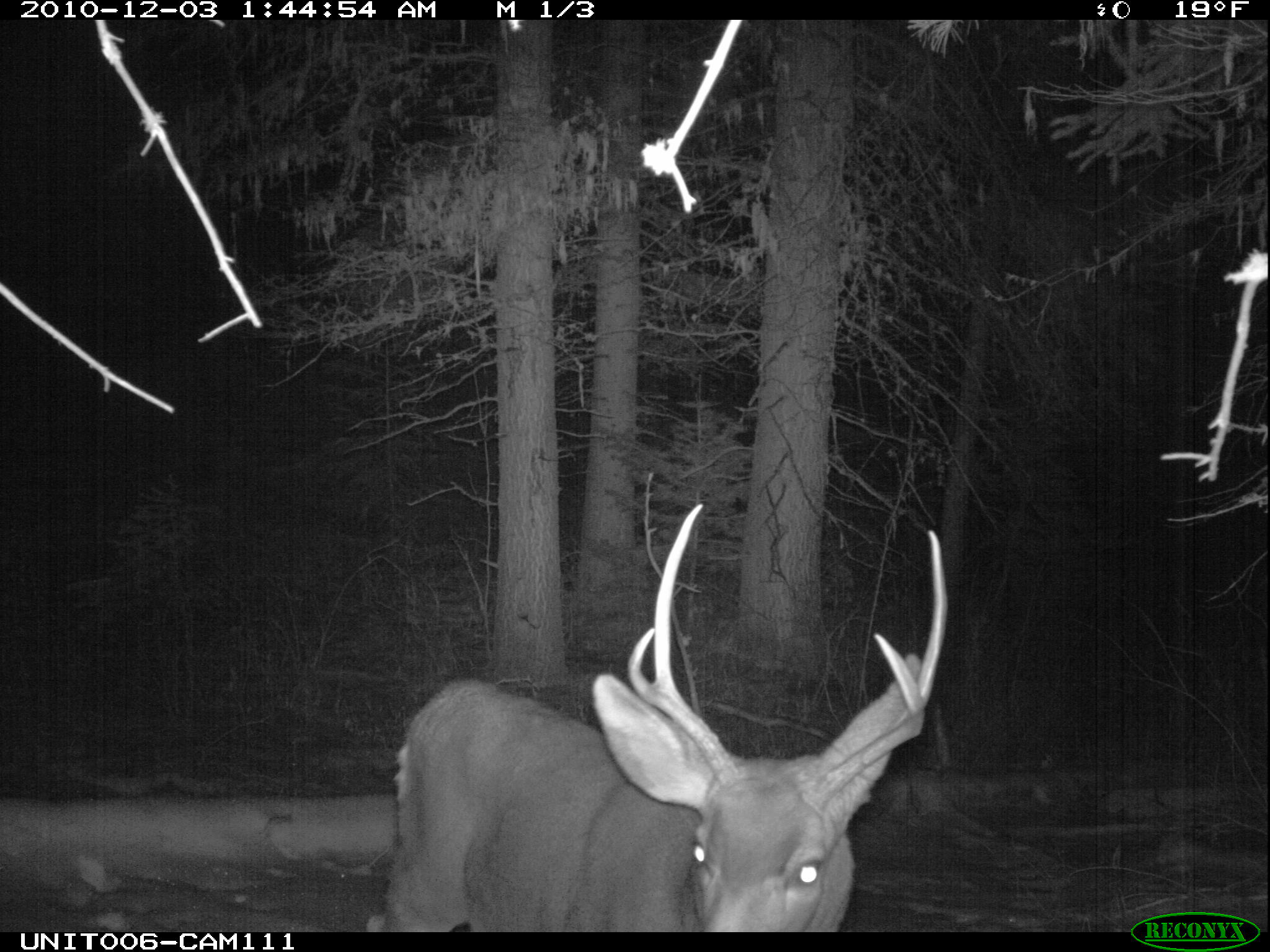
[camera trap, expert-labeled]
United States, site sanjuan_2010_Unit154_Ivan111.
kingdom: Animalia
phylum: Chordata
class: Mammalia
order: Artiodactyla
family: Cervidae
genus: Odocoileus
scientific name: Odocoileus hemionus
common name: mule deer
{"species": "Odocoileus hemionus (mule deer)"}